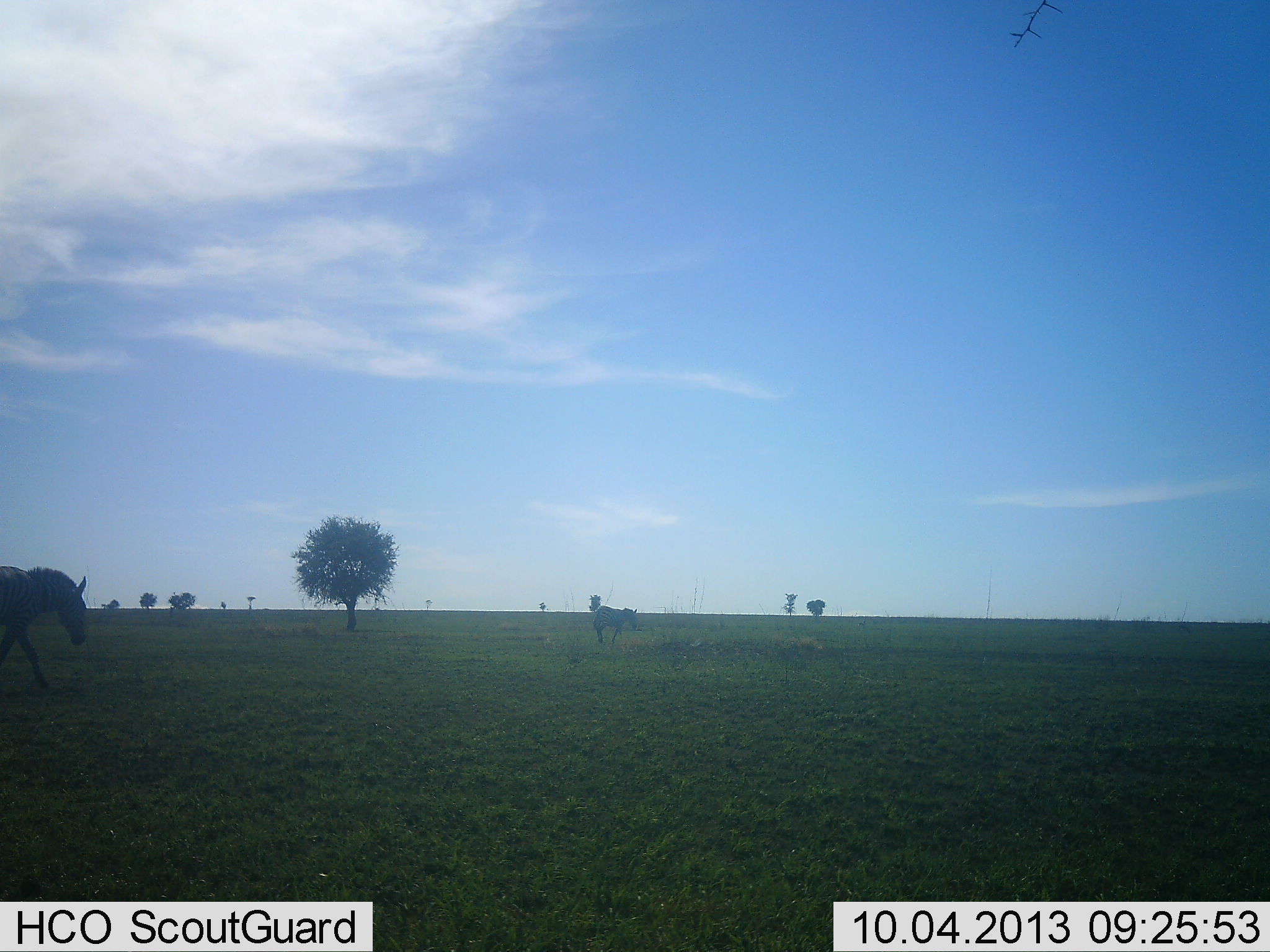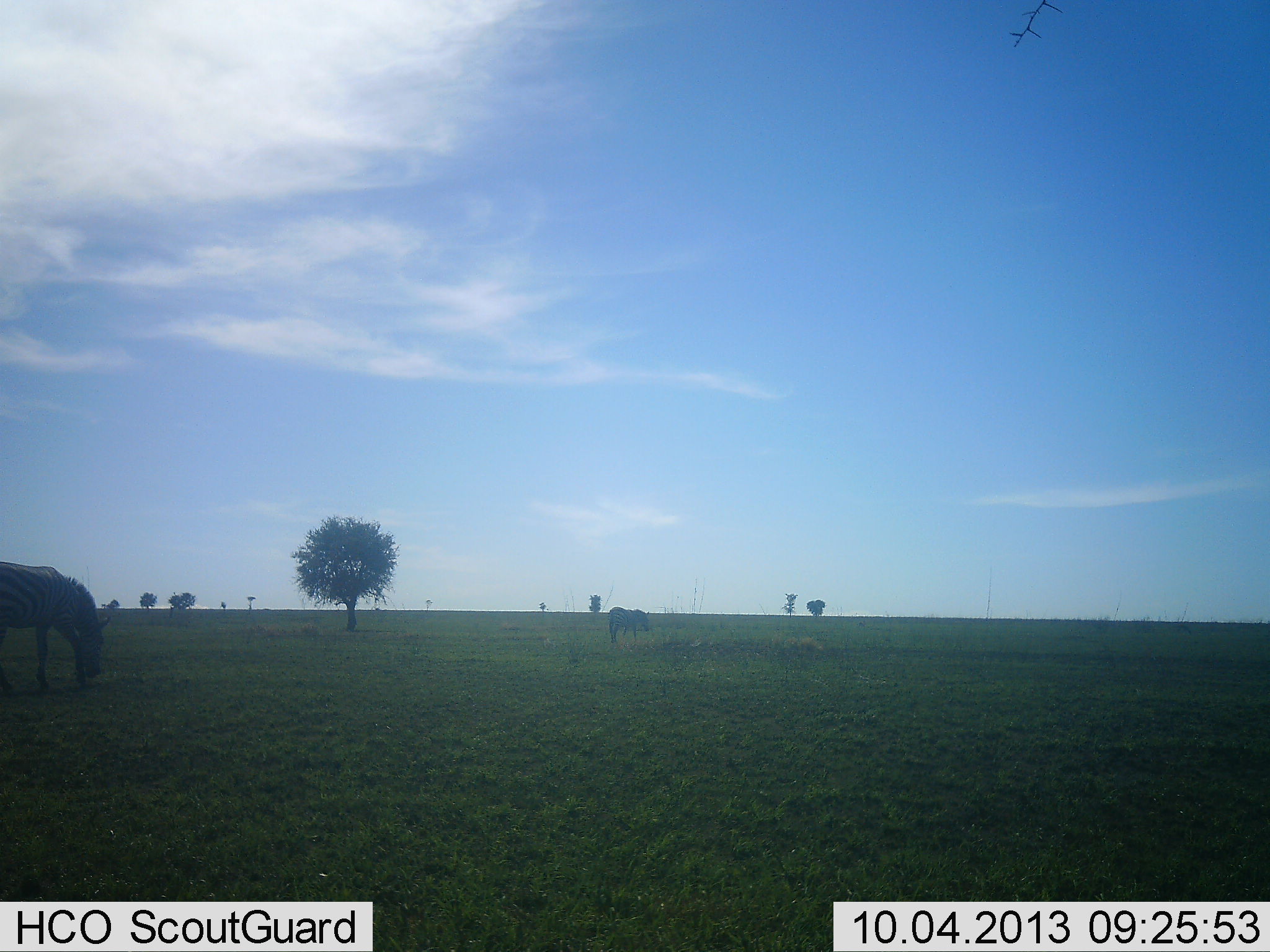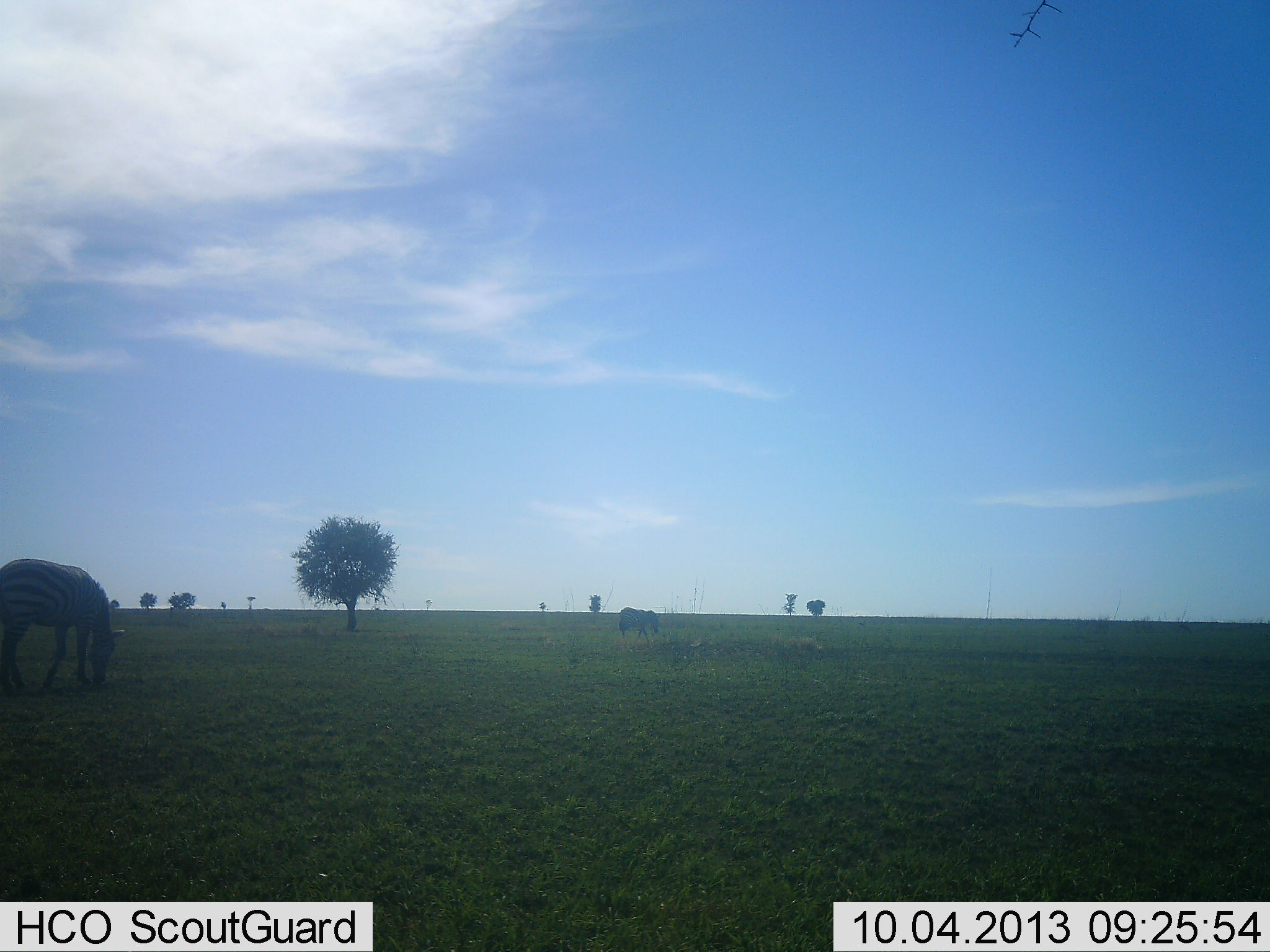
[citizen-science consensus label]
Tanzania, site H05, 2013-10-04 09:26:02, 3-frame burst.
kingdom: Animalia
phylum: Chordata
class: Mammalia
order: Perissodactyla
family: Equidae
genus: Equus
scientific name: Equus quagga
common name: plains zebra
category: zebra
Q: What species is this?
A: Zebra (plains zebra) (Equus quagga).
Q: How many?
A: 2.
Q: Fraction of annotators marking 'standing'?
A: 30%.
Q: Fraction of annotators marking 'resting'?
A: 0%.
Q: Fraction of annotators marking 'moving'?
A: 40%.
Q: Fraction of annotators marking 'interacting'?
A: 0%.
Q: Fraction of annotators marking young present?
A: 0%.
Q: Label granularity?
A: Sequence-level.